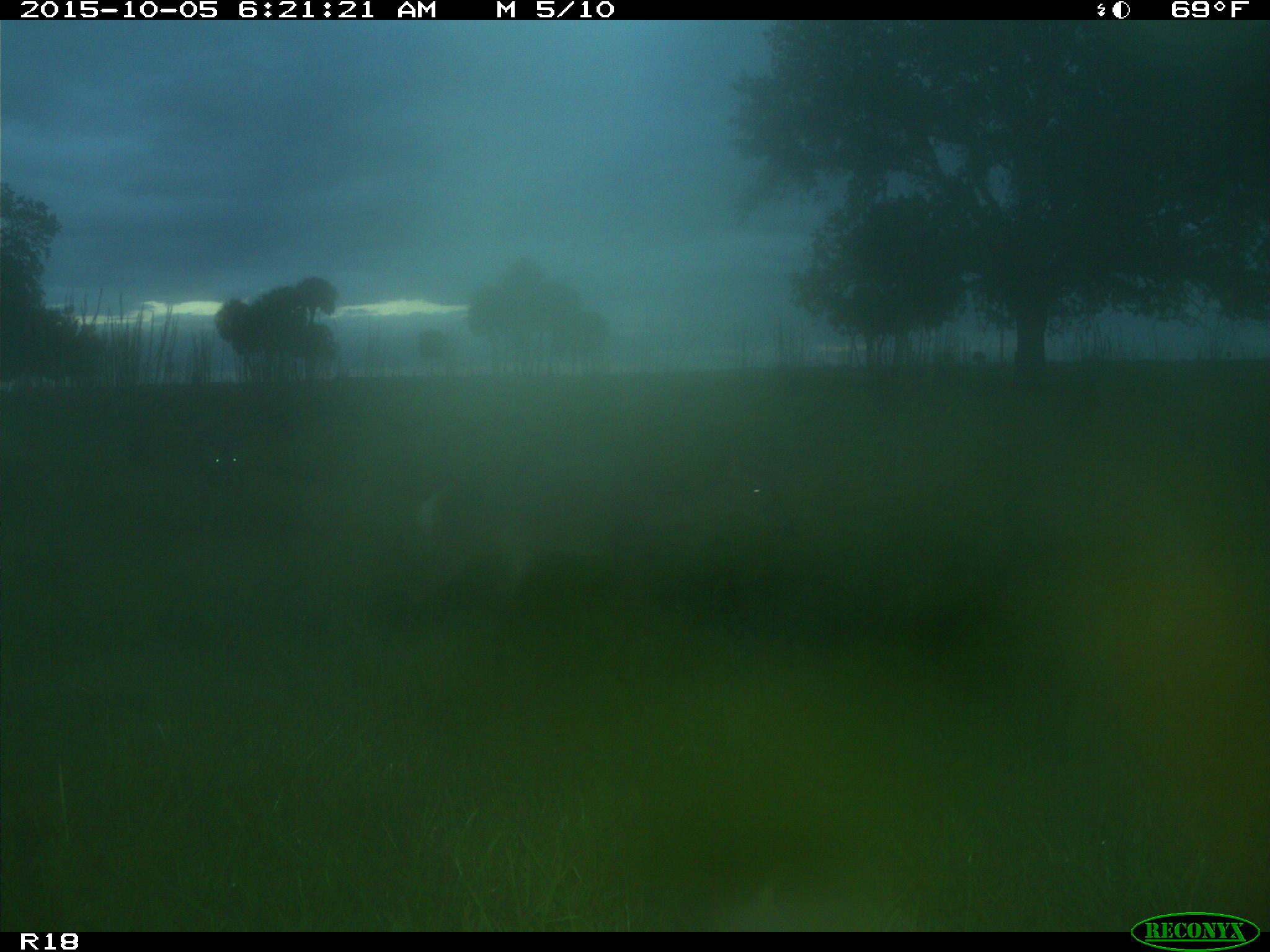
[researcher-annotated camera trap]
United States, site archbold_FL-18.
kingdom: Animalia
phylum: Chordata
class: Mammalia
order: Carnivora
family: Canidae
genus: Canis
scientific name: Canis latrans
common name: coyote